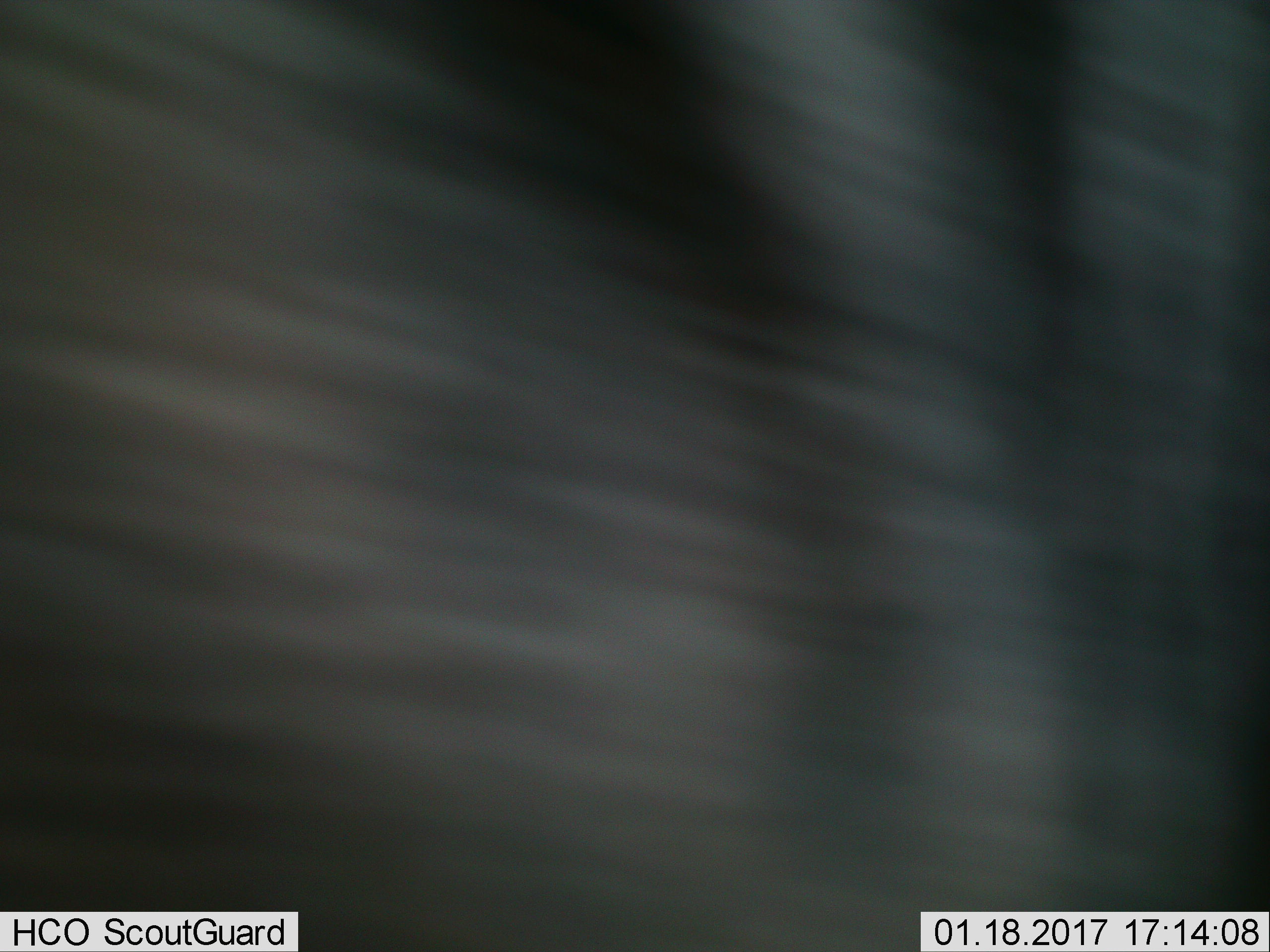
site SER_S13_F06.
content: unidentified animal